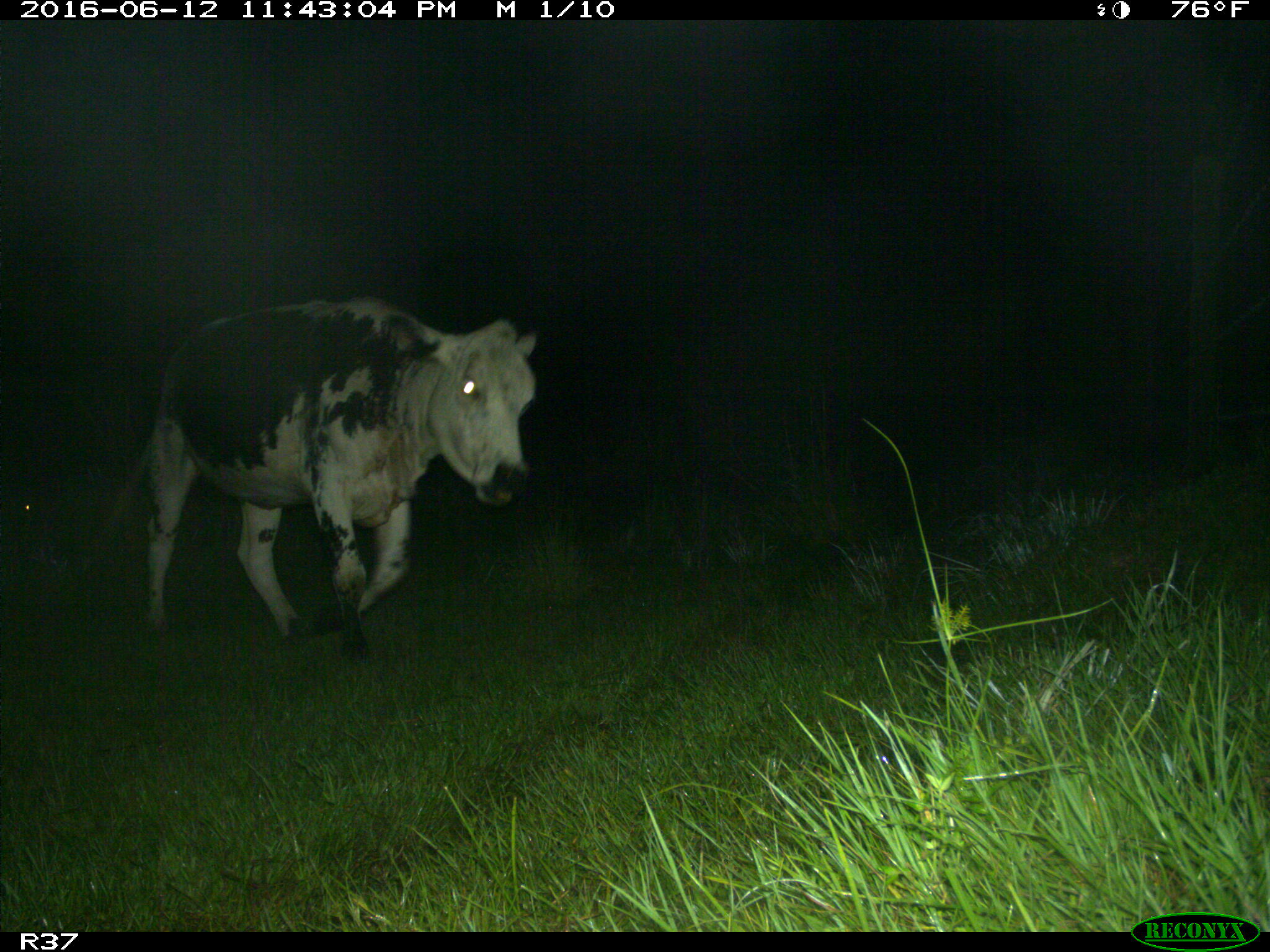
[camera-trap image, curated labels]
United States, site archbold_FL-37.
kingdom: Animalia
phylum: Chordata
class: Mammalia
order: Artiodactyla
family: Bovidae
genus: Bos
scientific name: Bos taurus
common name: domestic cow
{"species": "Bos taurus (domestic cow)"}